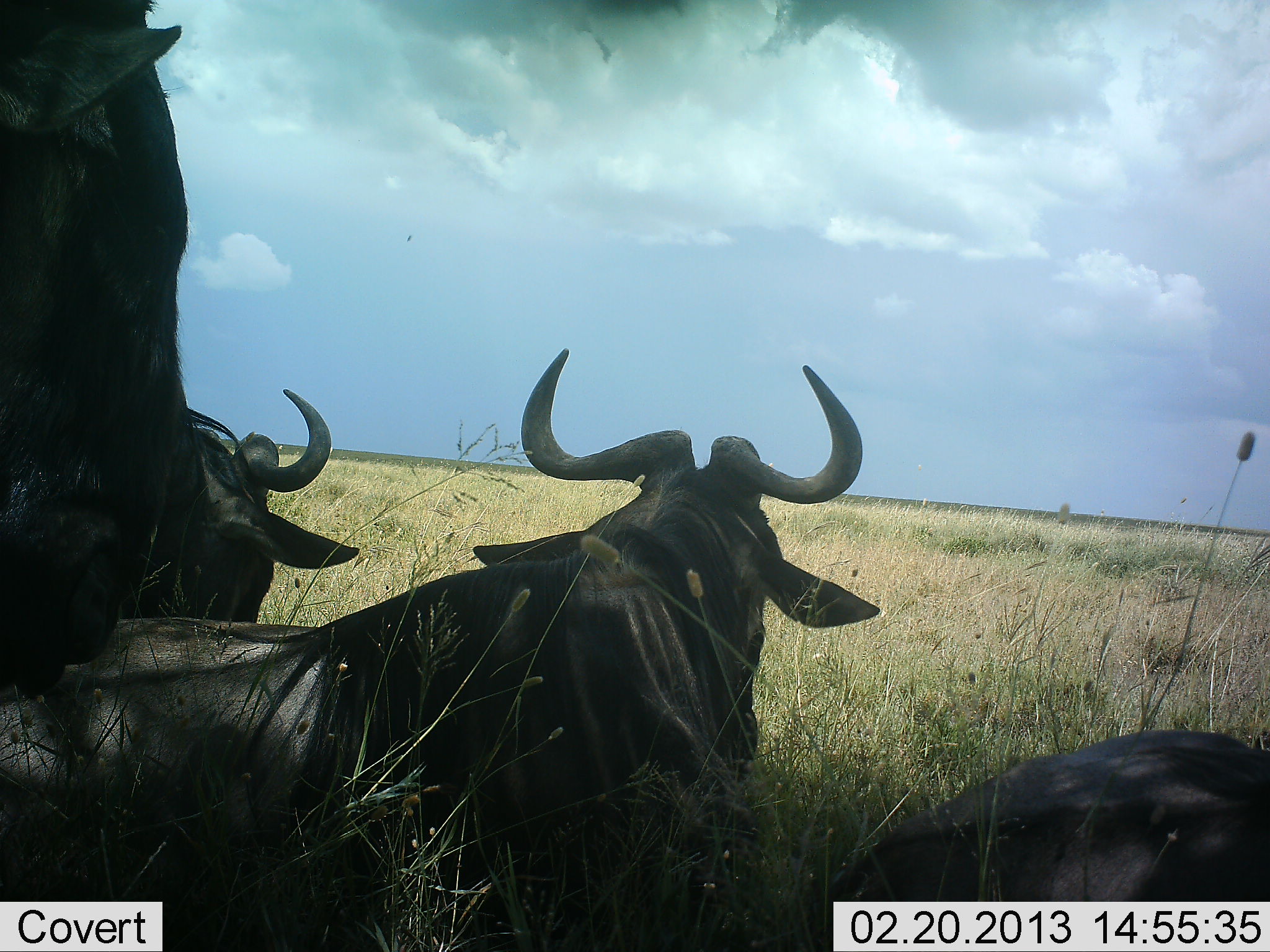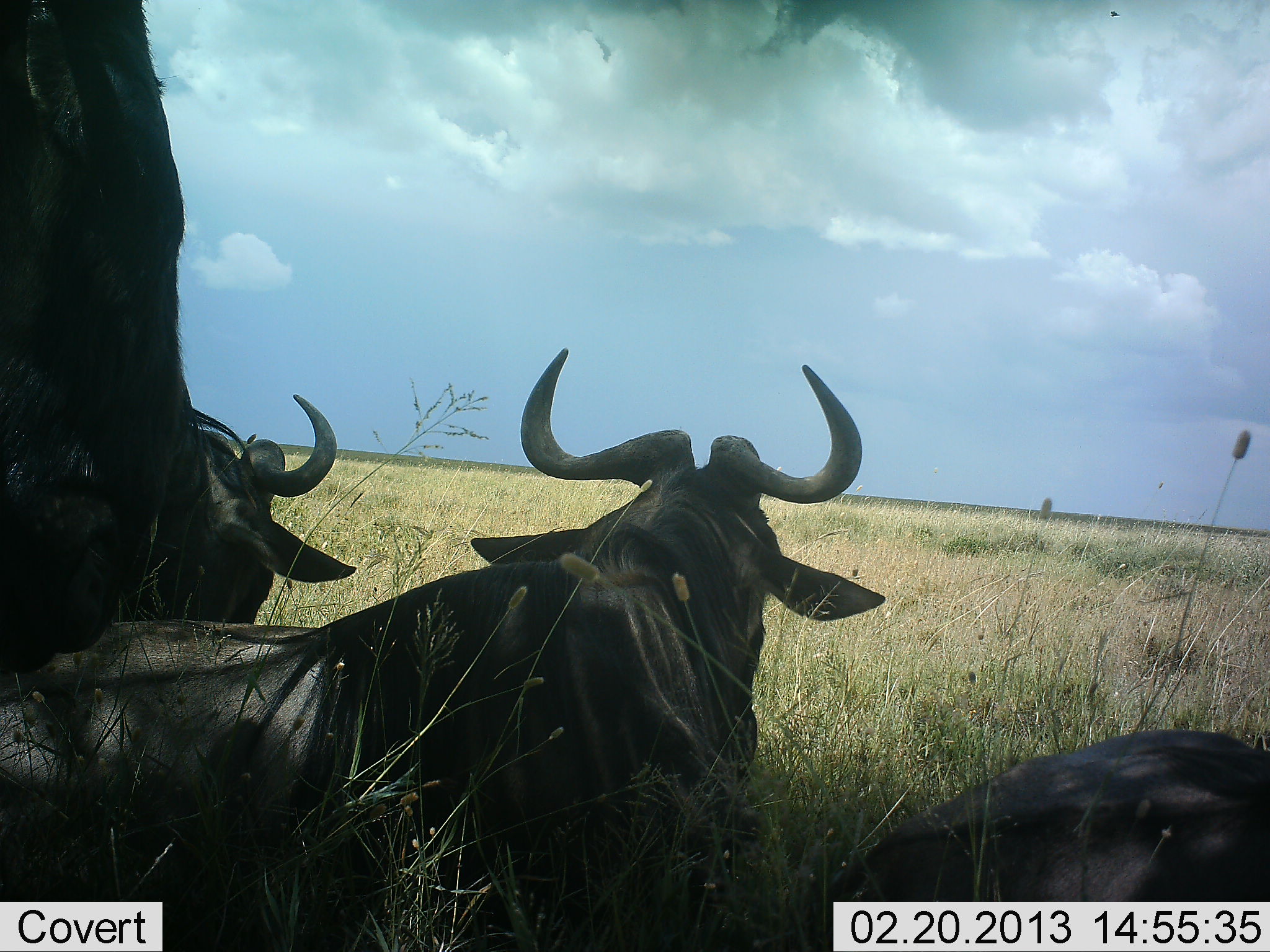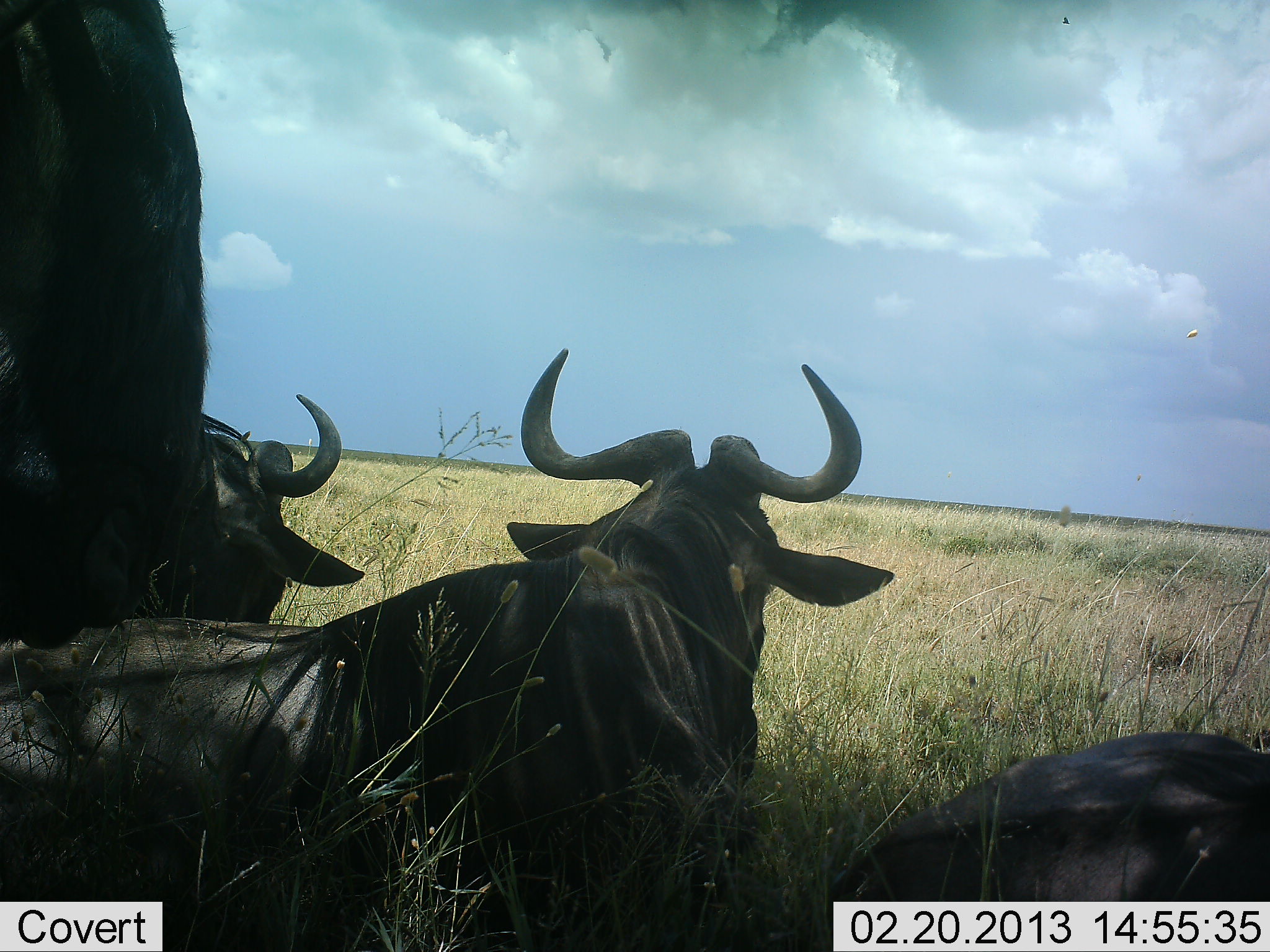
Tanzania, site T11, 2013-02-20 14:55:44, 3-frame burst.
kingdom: Animalia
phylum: Chordata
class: Mammalia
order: Artiodactyla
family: Bovidae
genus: Connochaetes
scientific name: Connochaetes taurinus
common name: blue wildebeest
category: wildebeest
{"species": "wildebeest (blue wildebeest) (Connochaetes taurinus)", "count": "4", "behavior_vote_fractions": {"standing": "36%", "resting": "100%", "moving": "3%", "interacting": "3%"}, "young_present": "0%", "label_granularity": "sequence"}